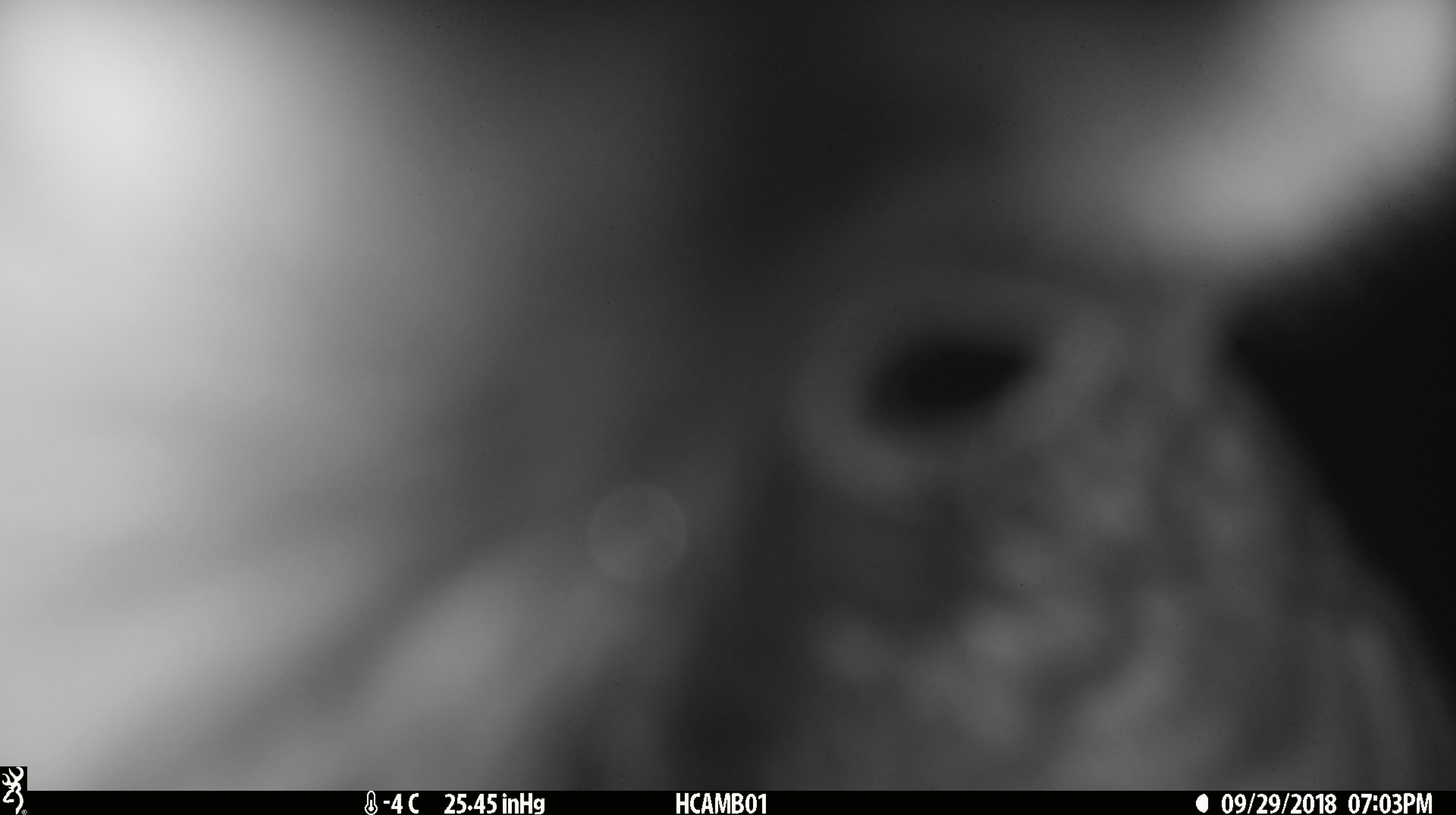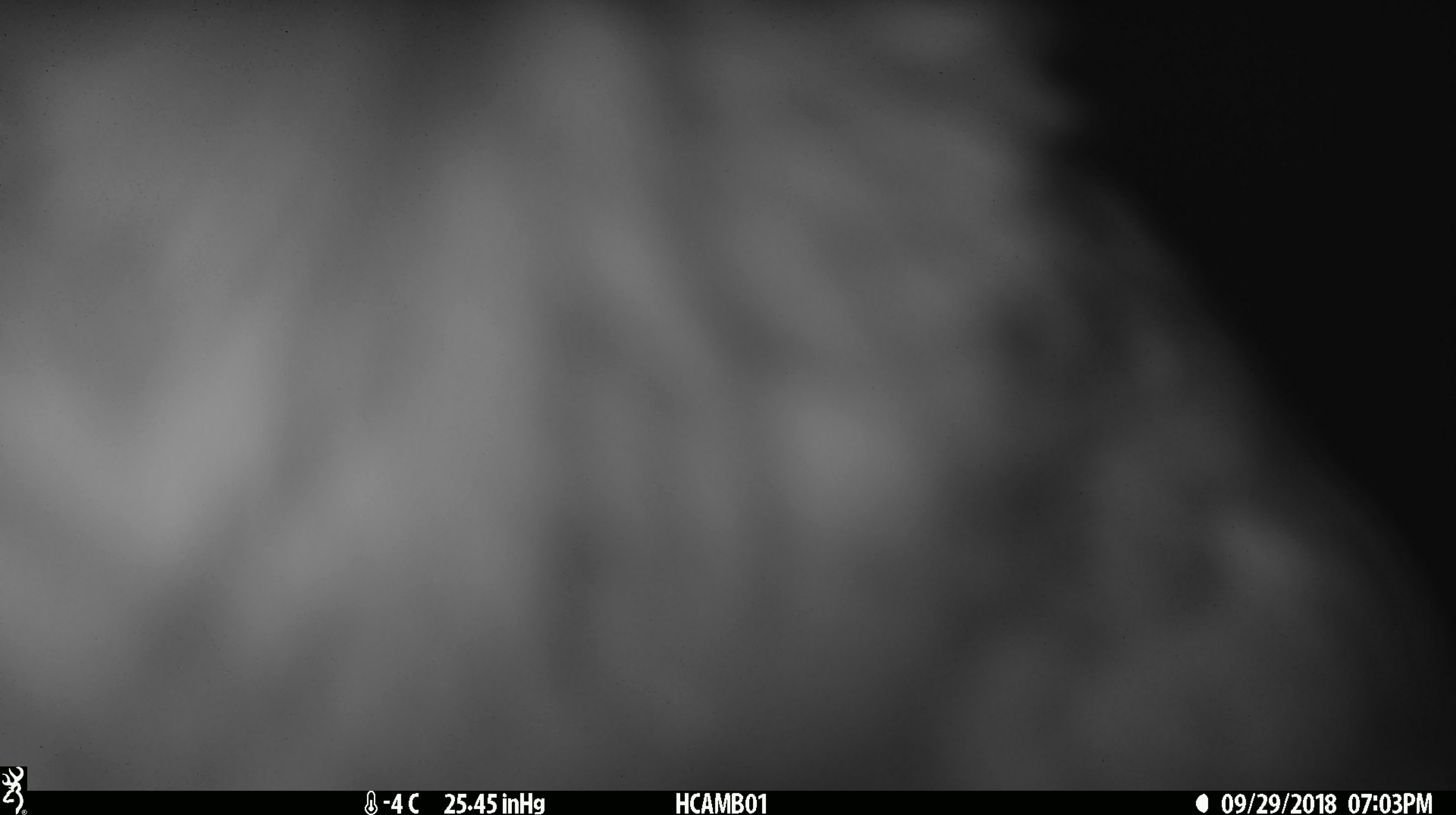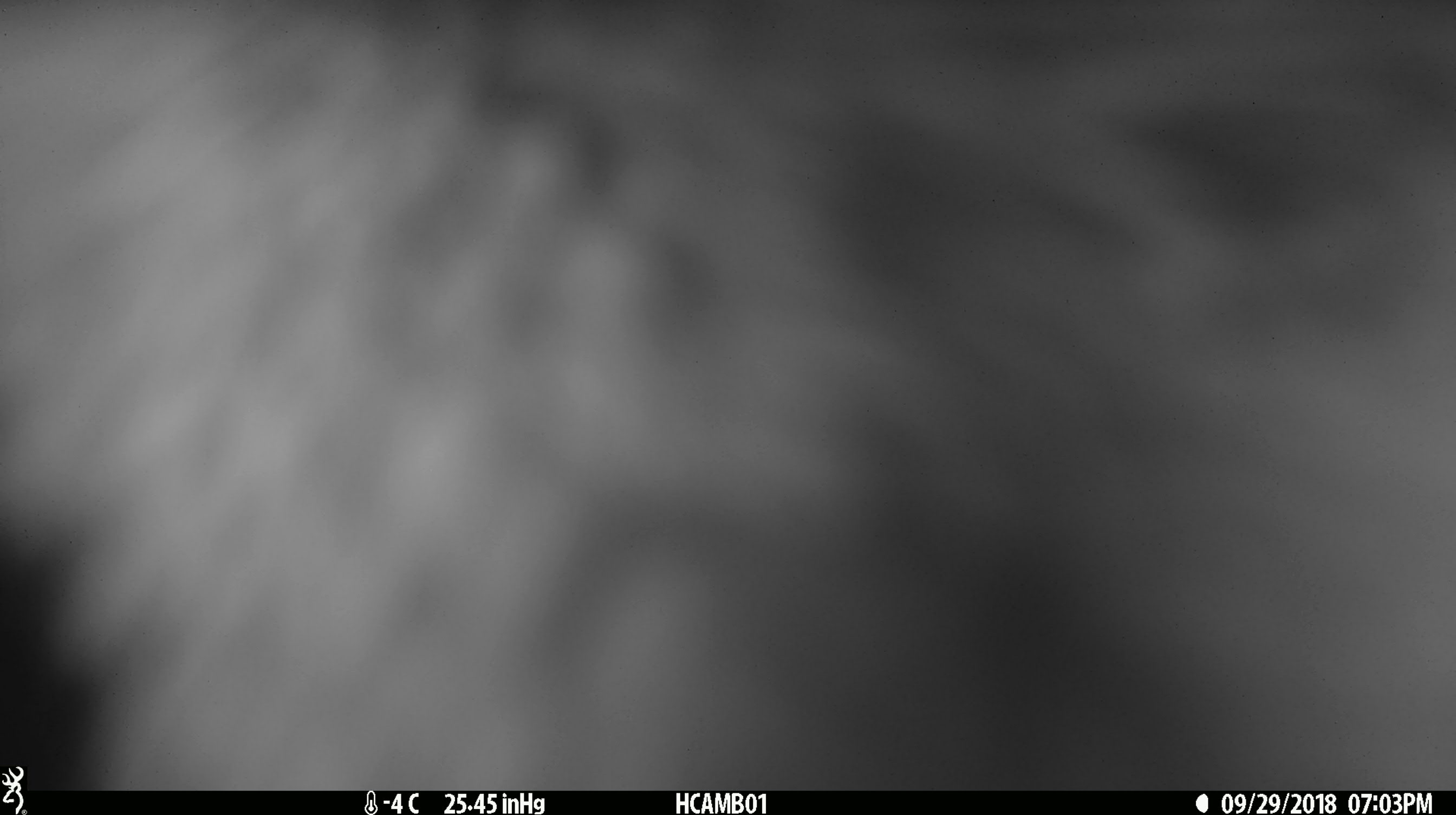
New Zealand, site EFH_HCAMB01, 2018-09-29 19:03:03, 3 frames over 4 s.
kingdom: Animalia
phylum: Chordata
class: Aves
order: Psittaciformes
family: Strigopidae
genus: Nestor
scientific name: Nestor notabilis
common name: kea